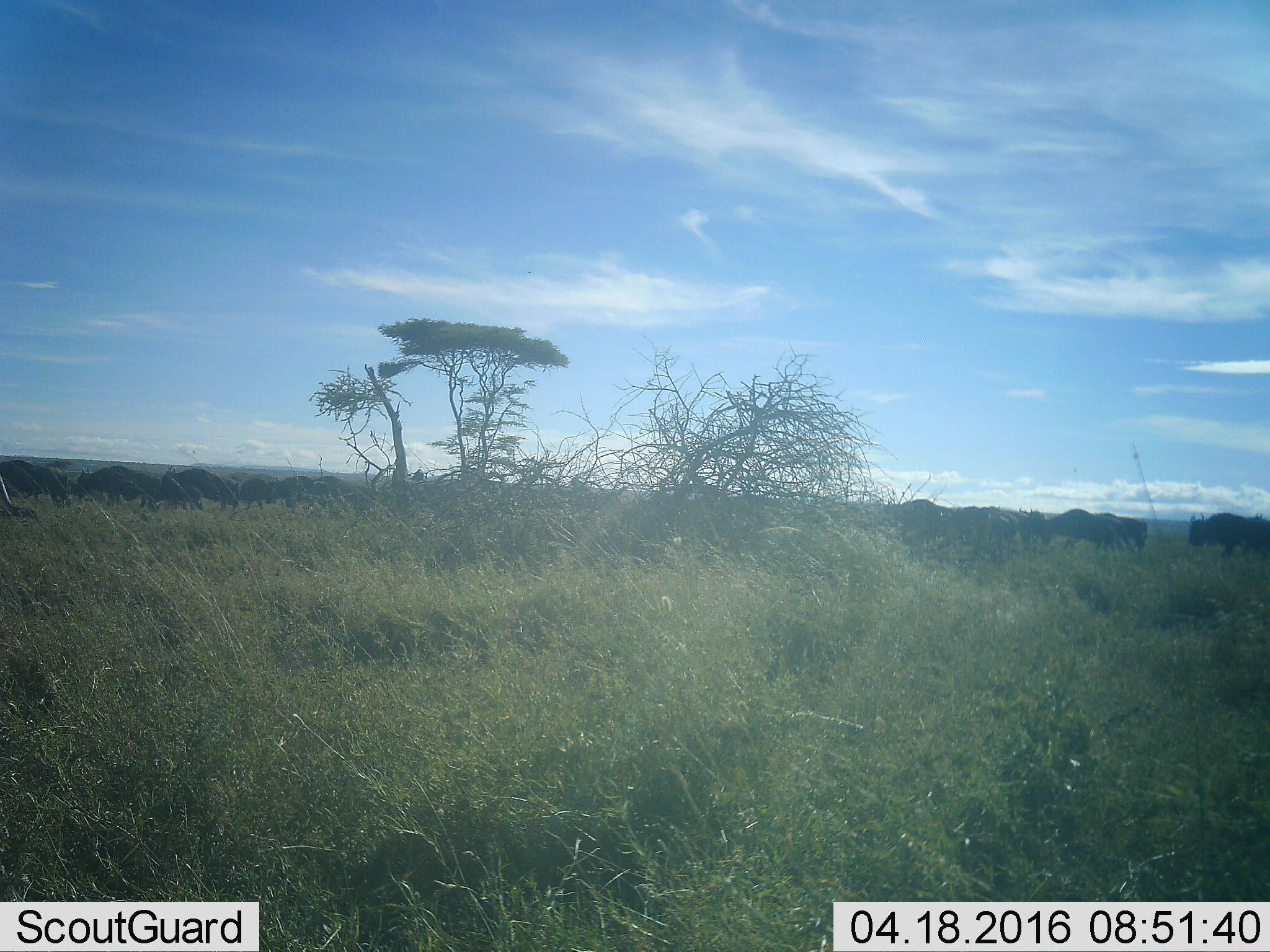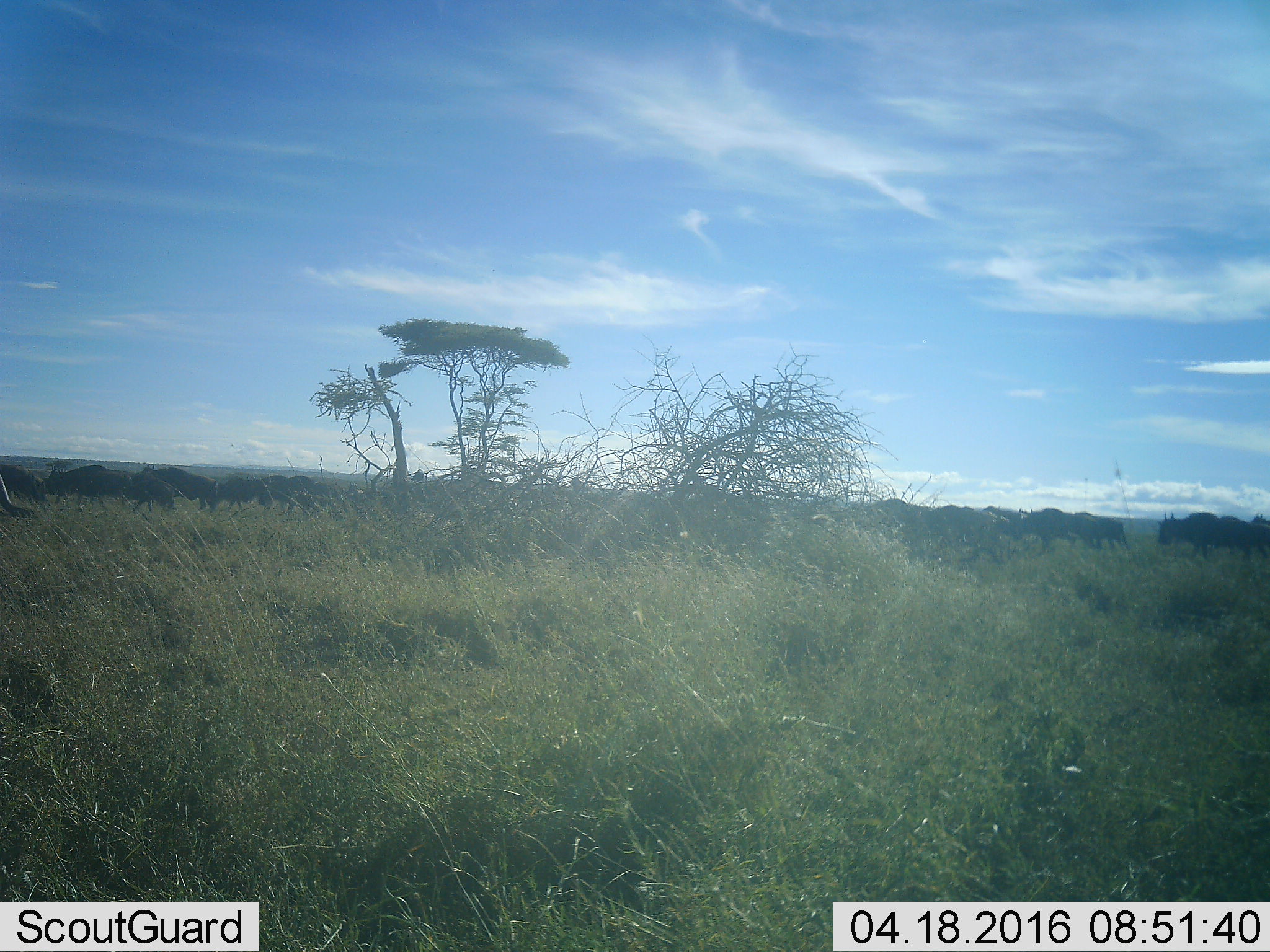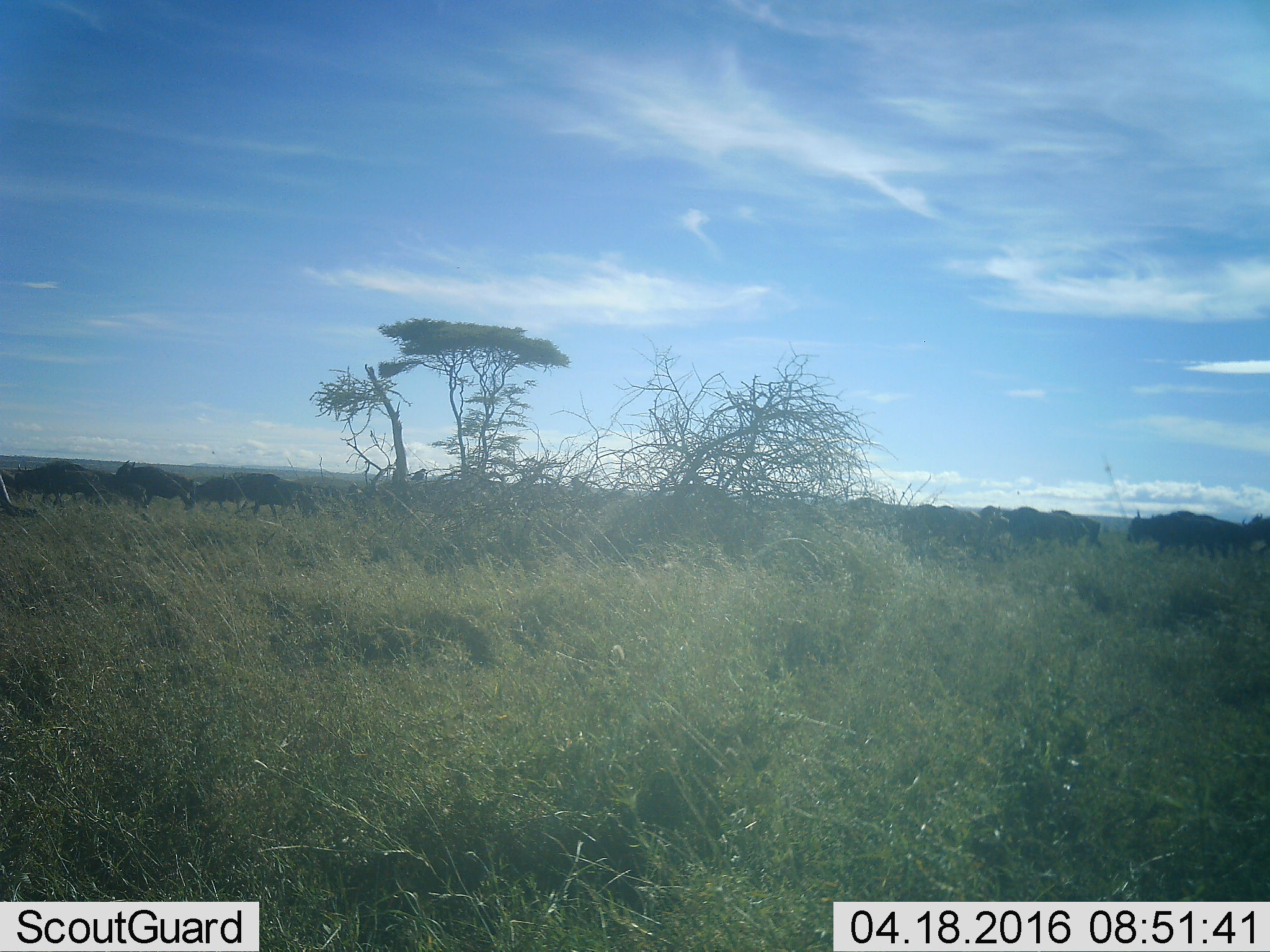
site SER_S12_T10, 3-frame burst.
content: unidentified animal